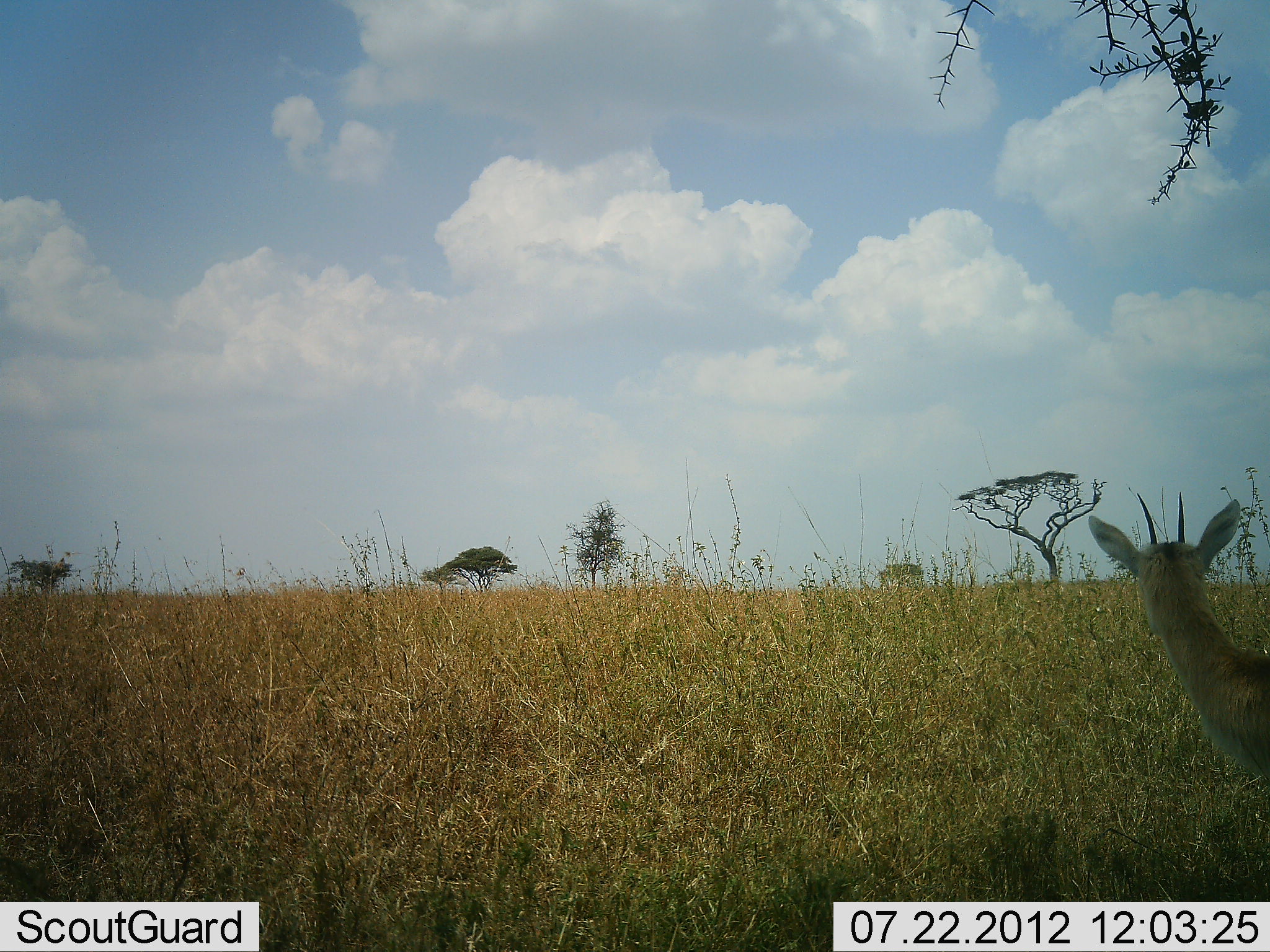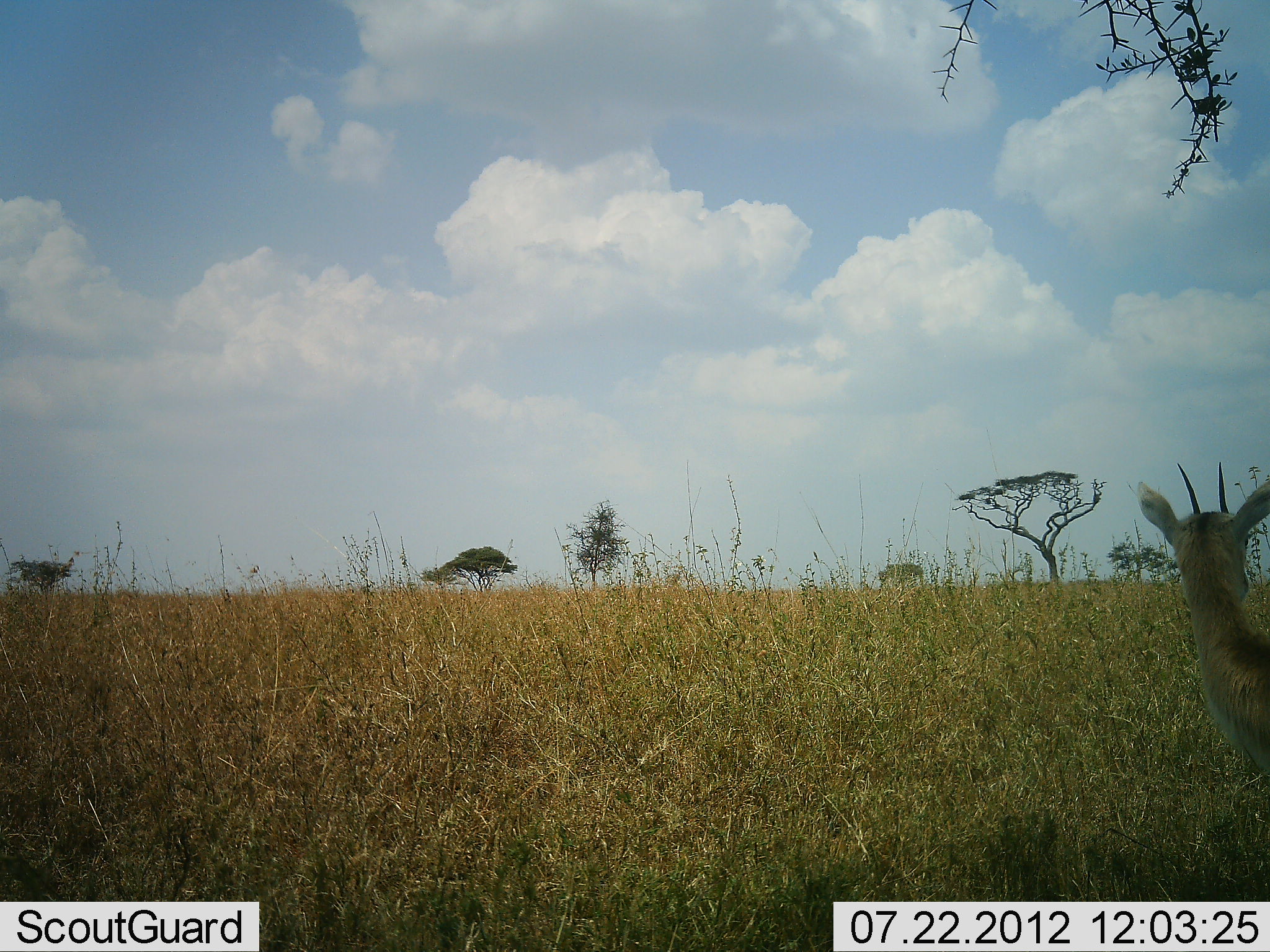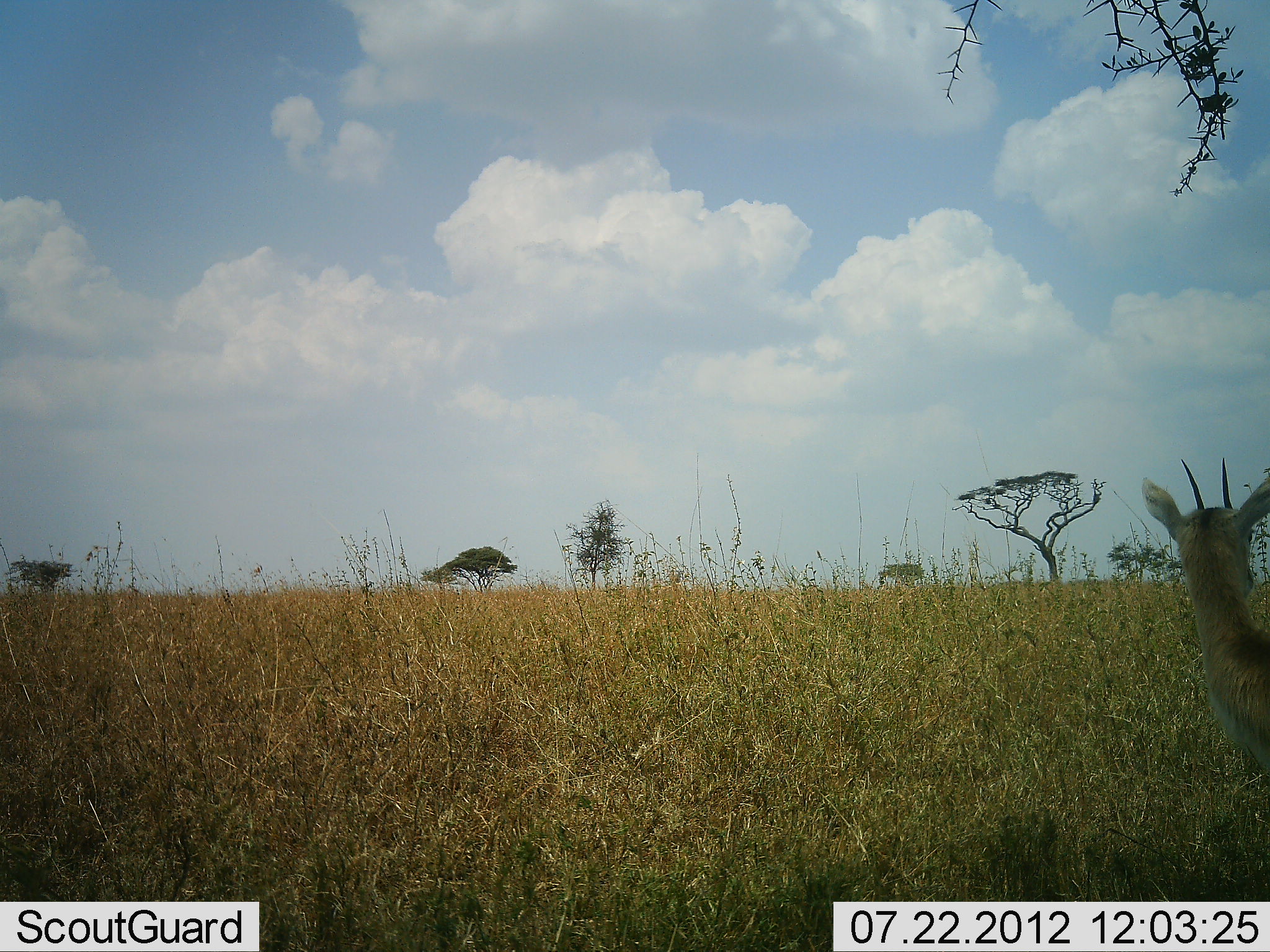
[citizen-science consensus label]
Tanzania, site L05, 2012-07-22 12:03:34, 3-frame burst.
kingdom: Animalia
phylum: Chordata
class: Mammalia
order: Artiodactyla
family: Bovidae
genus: Eudorcas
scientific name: Eudorcas thomsonii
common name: thomson's gazelle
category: gazellethomsons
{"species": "gazellethomsons (thomson's gazelle) (Eudorcas thomsonii)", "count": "1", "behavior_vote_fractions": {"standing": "100%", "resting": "0%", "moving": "0%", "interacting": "0%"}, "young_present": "0%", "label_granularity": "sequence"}